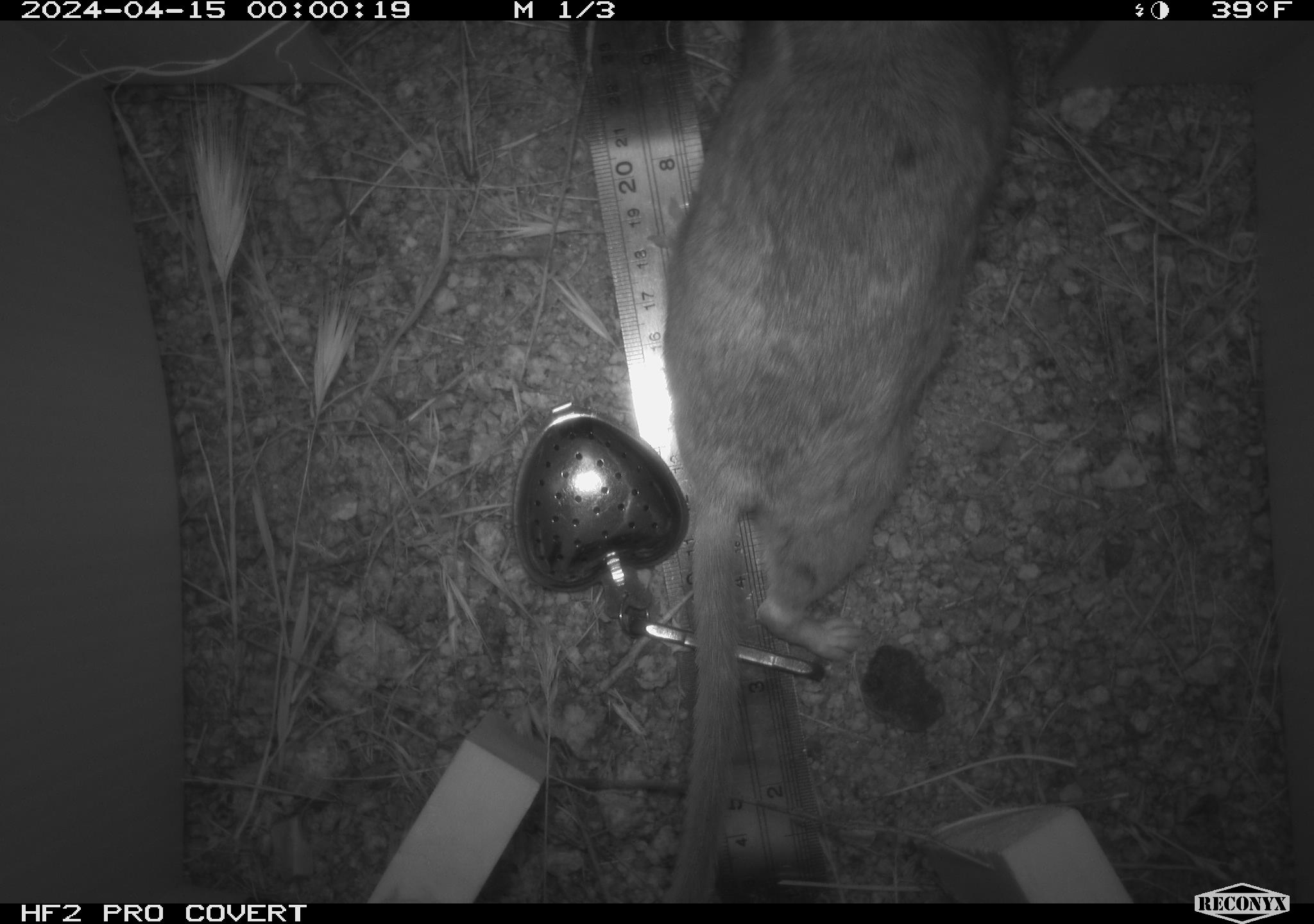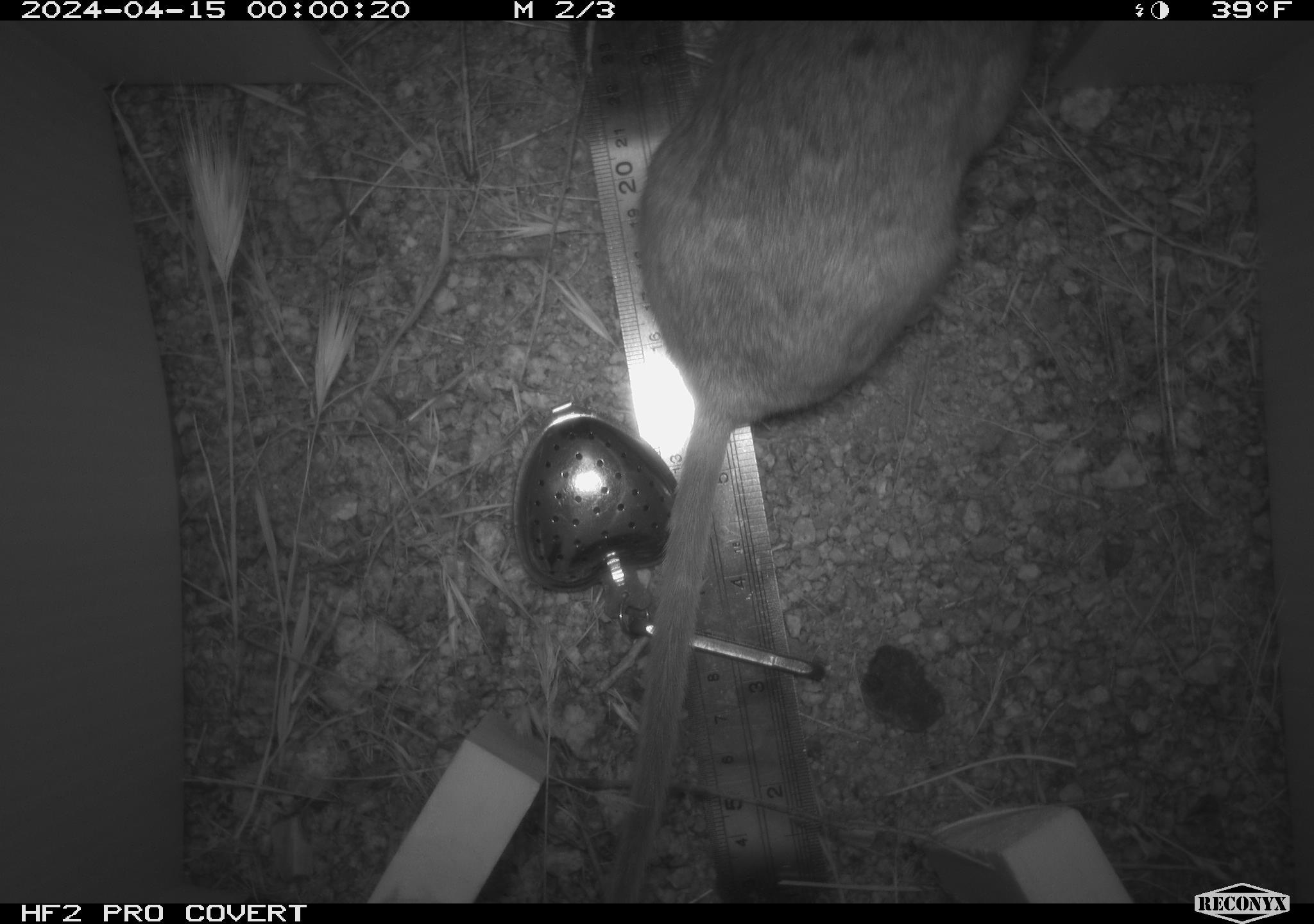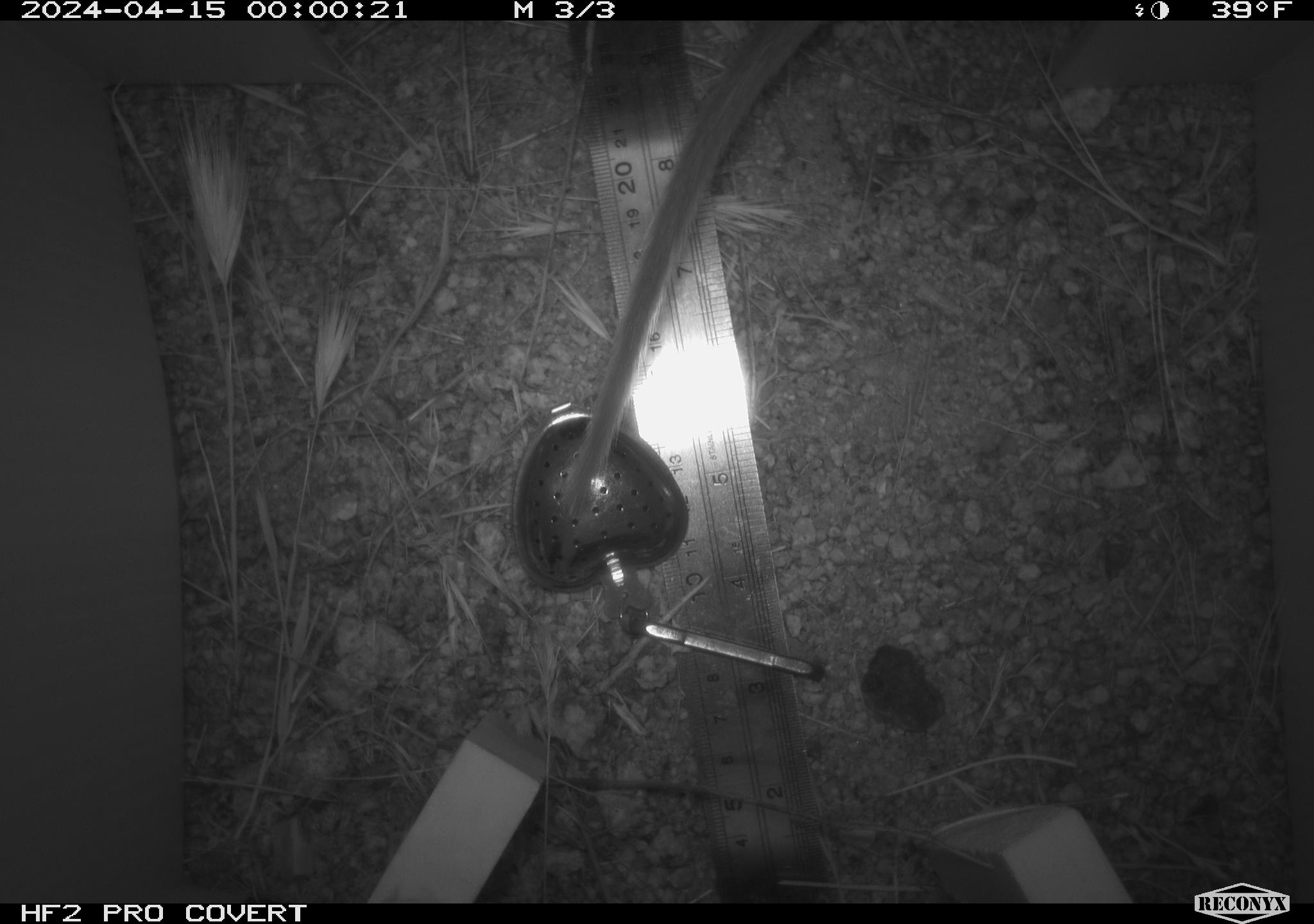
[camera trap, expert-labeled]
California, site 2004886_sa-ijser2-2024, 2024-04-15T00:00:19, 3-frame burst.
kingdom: Animalia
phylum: Chordata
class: Mammalia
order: Rodentia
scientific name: Rodentia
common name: woodrat or rat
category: woodrat or rat species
Woodrat or rat species (woodrat or rat) (Rodentia).